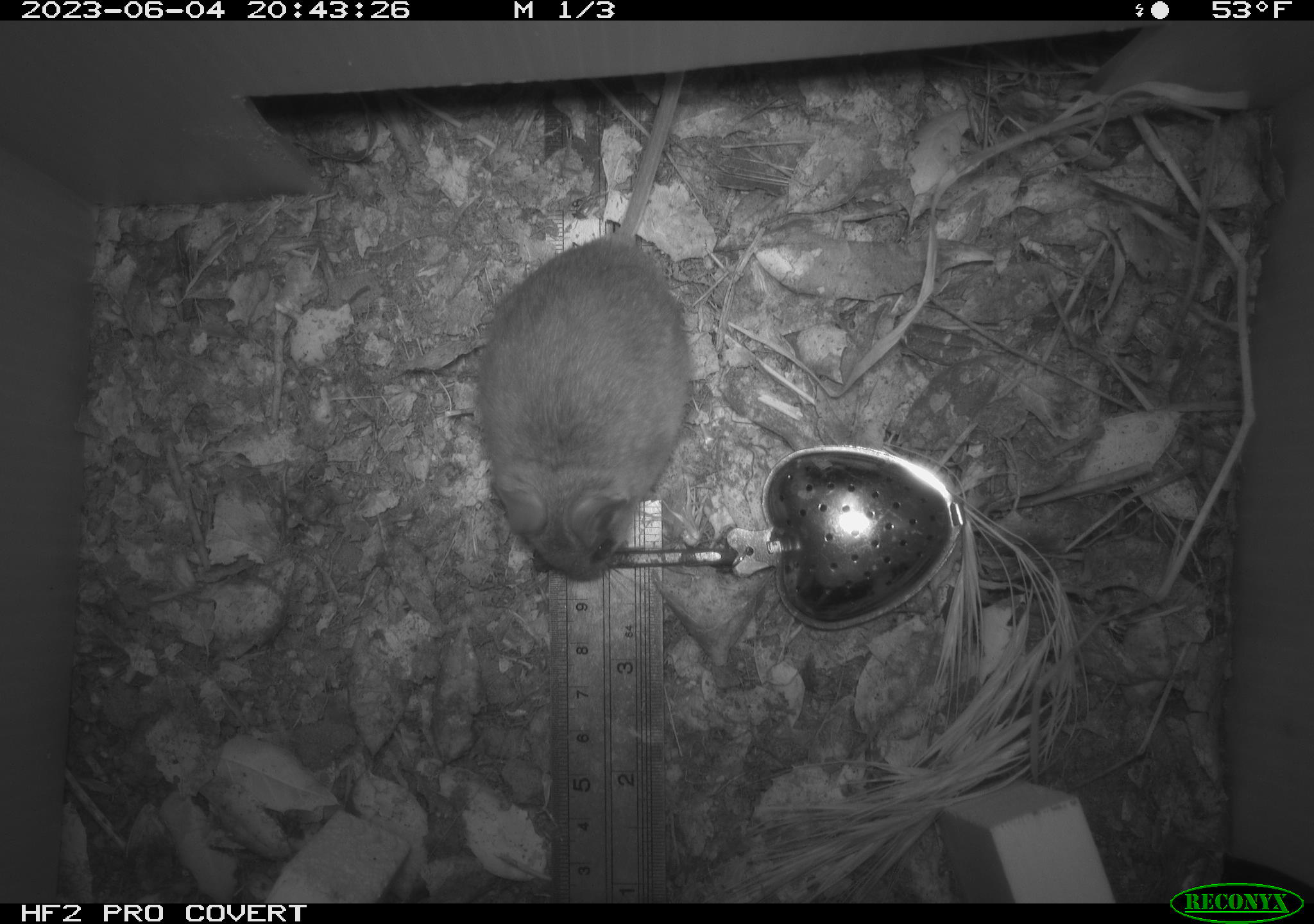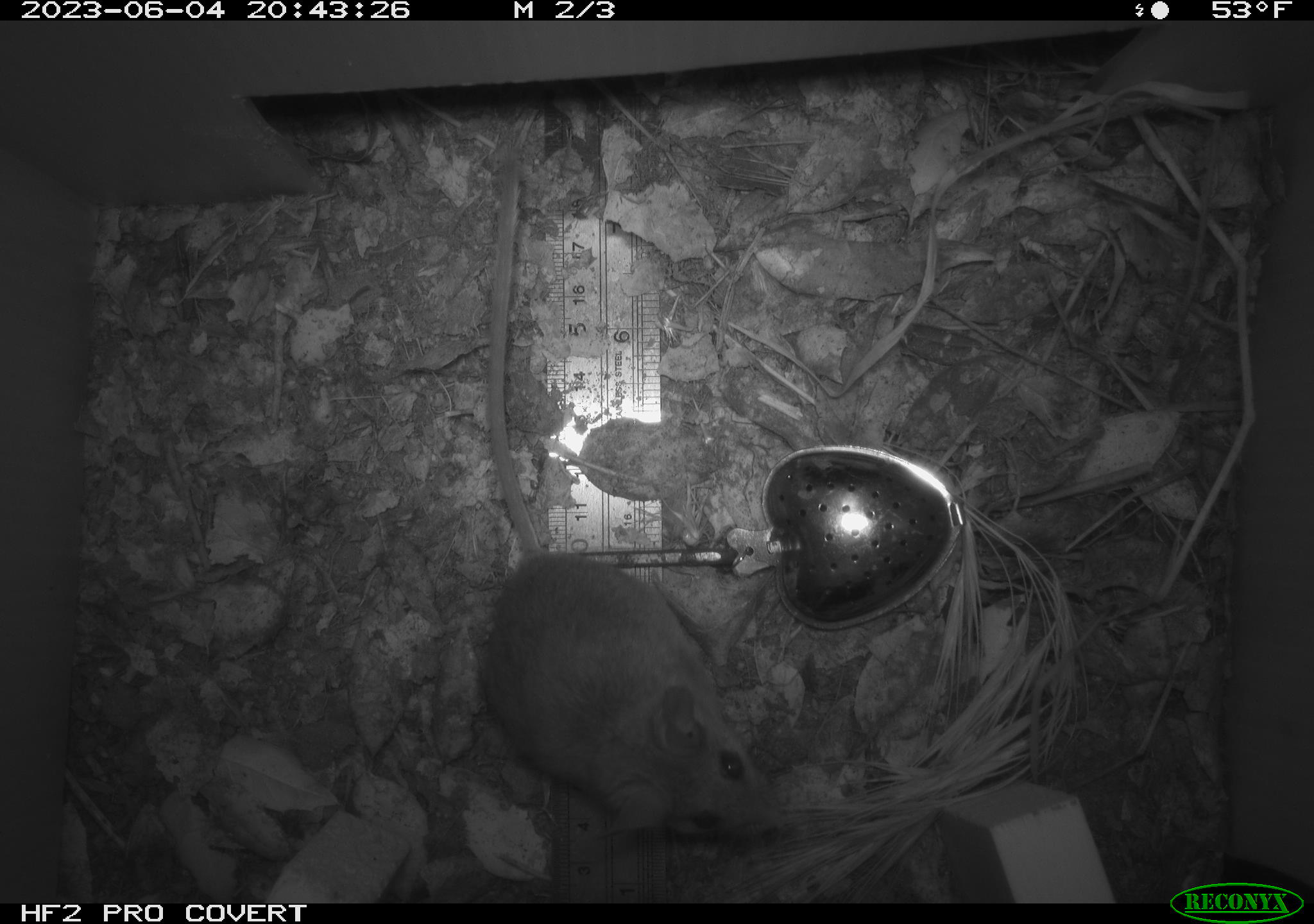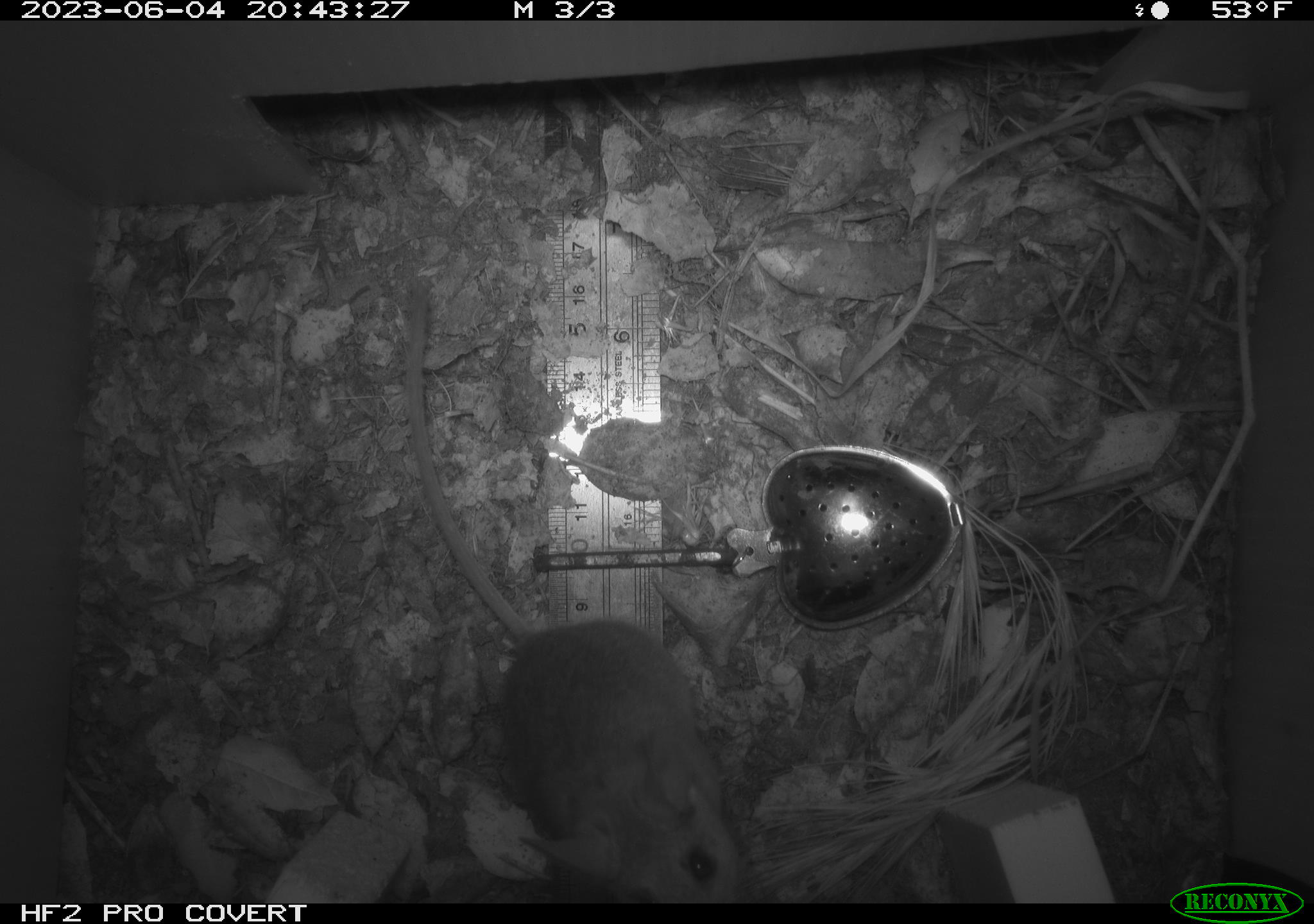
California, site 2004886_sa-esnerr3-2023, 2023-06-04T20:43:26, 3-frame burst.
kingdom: Animalia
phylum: Chordata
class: Mammalia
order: Rodentia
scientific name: Rodentia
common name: mouse species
Mouse species (Rodentia).